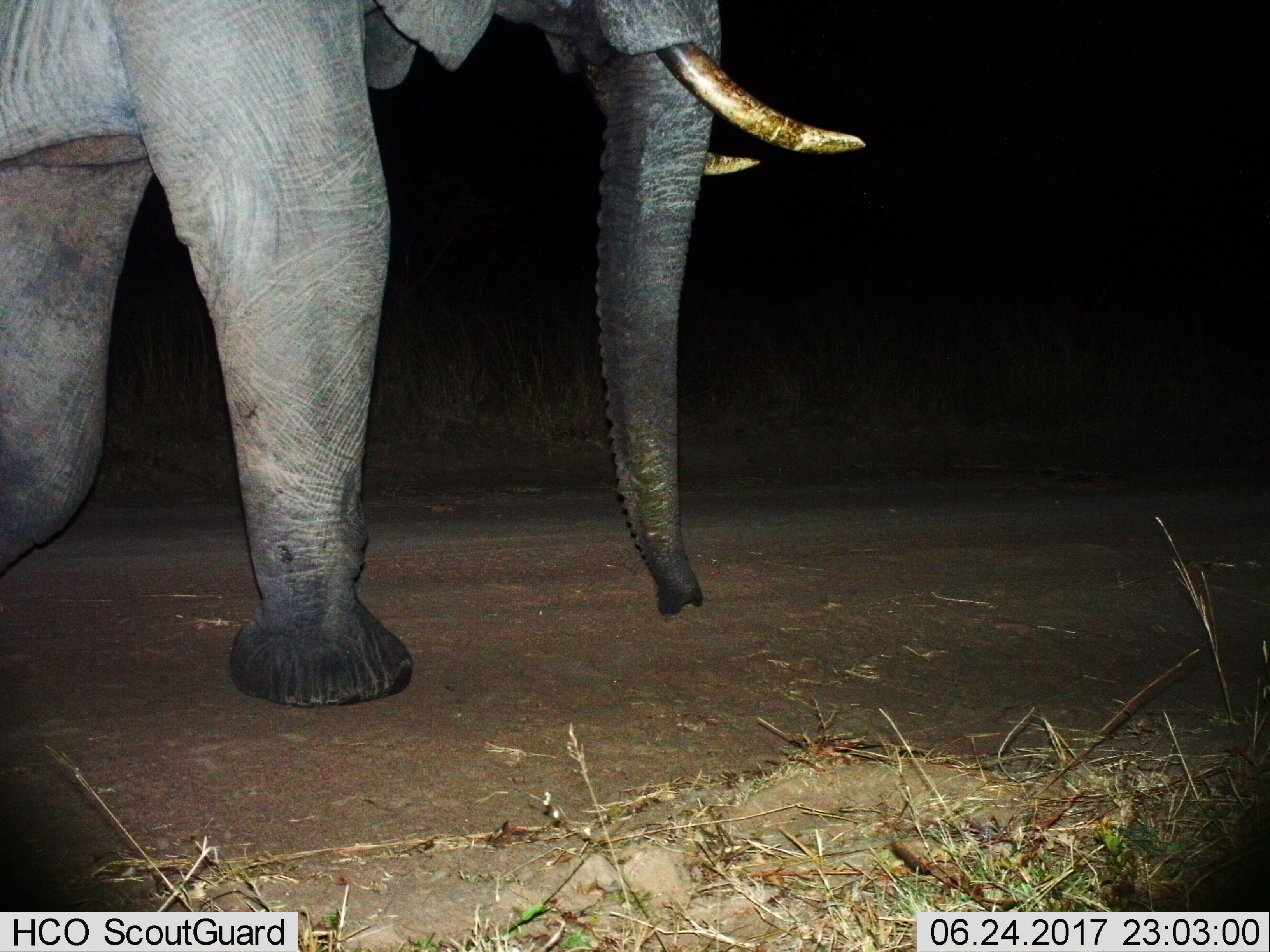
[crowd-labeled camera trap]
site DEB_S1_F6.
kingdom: Animalia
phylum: Chordata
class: Mammalia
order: Proboscidea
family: Elephantidae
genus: Loxodonta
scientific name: Loxodonta africana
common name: african bush elephant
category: elephant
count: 1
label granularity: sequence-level